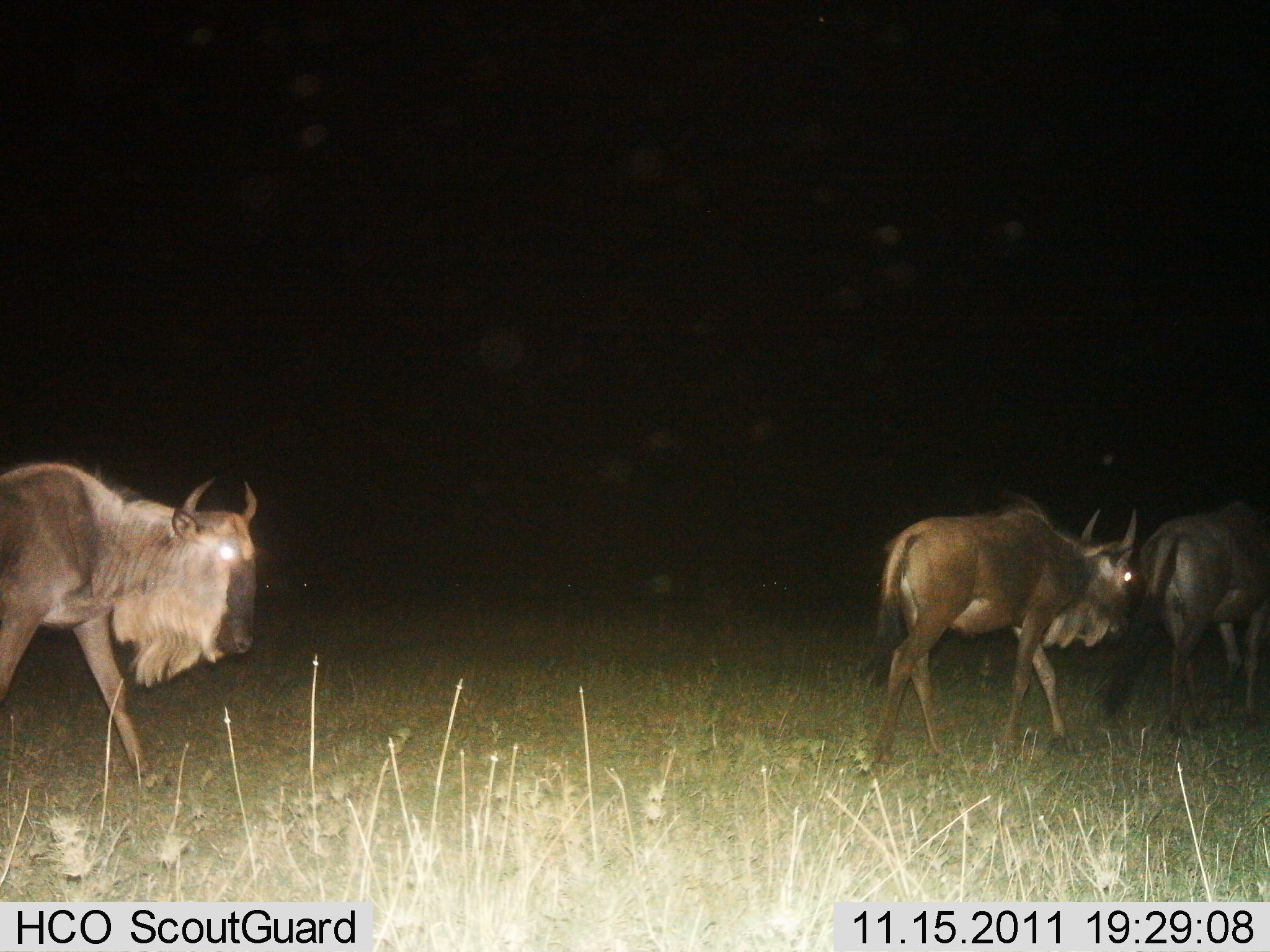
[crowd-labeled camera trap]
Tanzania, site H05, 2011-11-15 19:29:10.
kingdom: Animalia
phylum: Chordata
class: Mammalia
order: Artiodactyla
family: Bovidae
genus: Connochaetes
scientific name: Connochaetes taurinus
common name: blue wildebeest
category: wildebeest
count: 3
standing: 8%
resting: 0%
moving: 92%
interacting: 0%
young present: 0%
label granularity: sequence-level